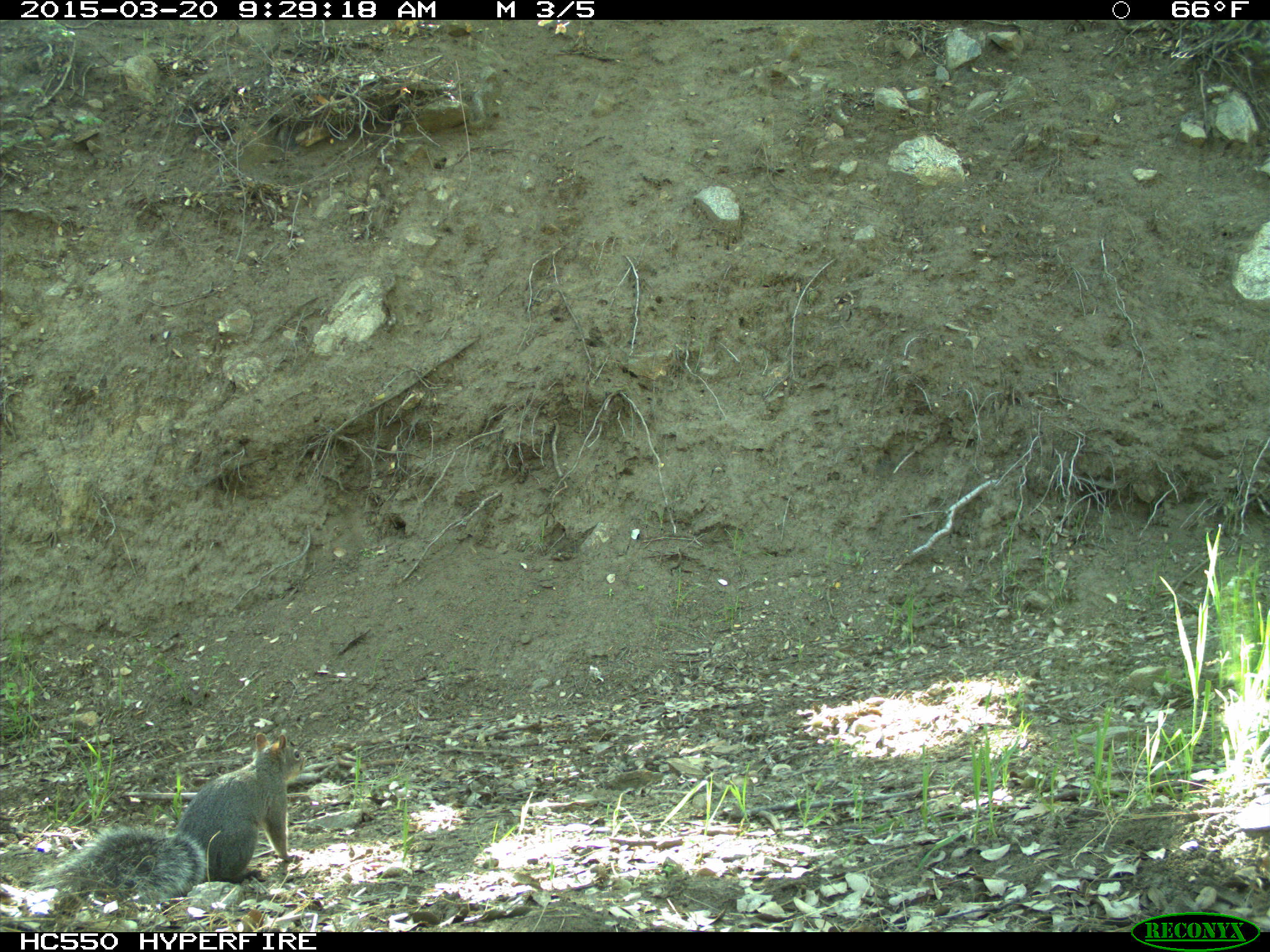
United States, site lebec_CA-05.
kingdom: Animalia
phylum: Chordata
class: Mammalia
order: Rodentia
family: Sciuridae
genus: Sciurus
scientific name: Sciurus carolinensis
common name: eastern gray squirrel